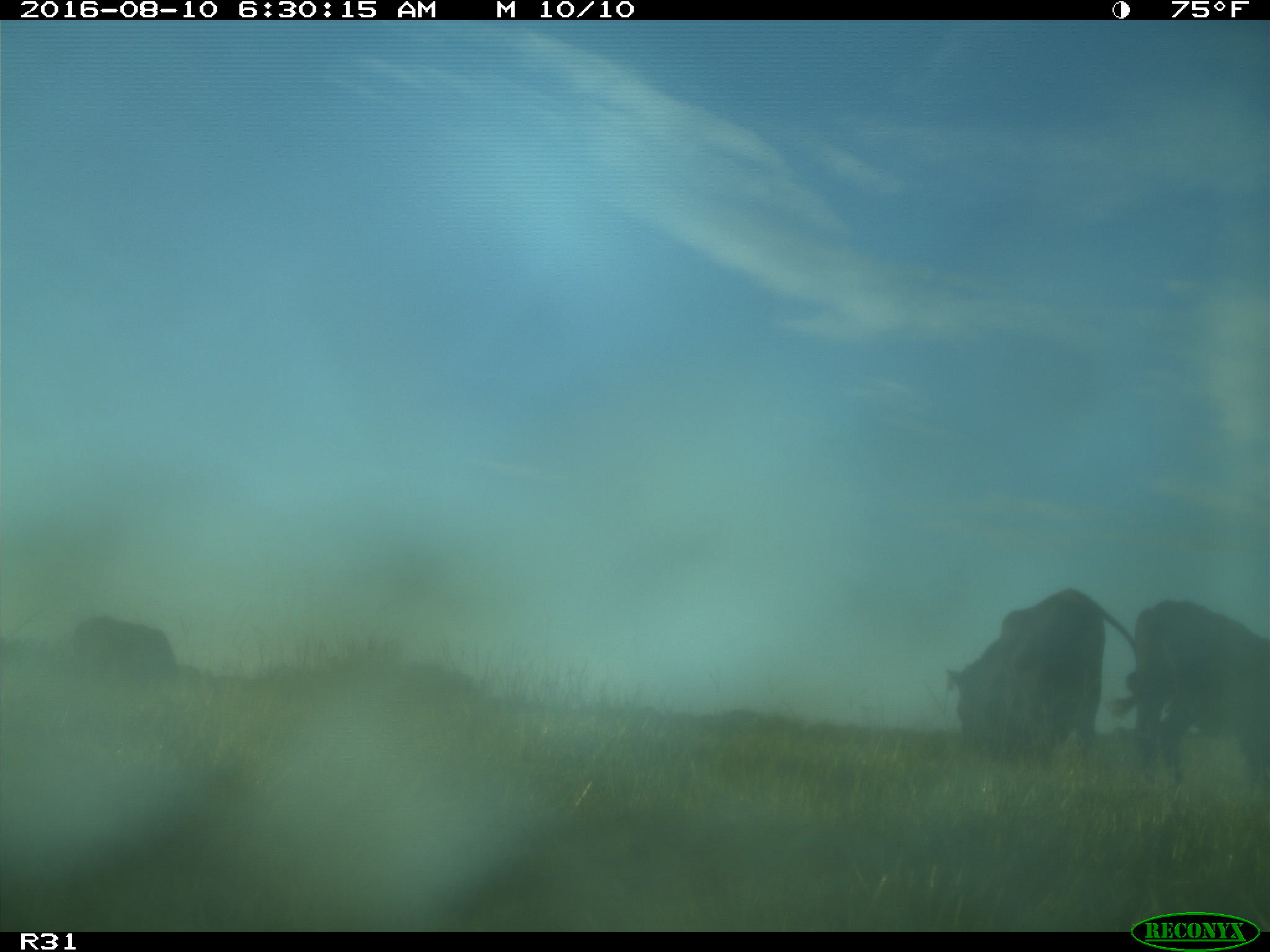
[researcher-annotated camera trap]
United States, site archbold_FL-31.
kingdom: Animalia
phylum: Chordata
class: Mammalia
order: Artiodactyla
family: Bovidae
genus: Bos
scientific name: Bos taurus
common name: domestic cow